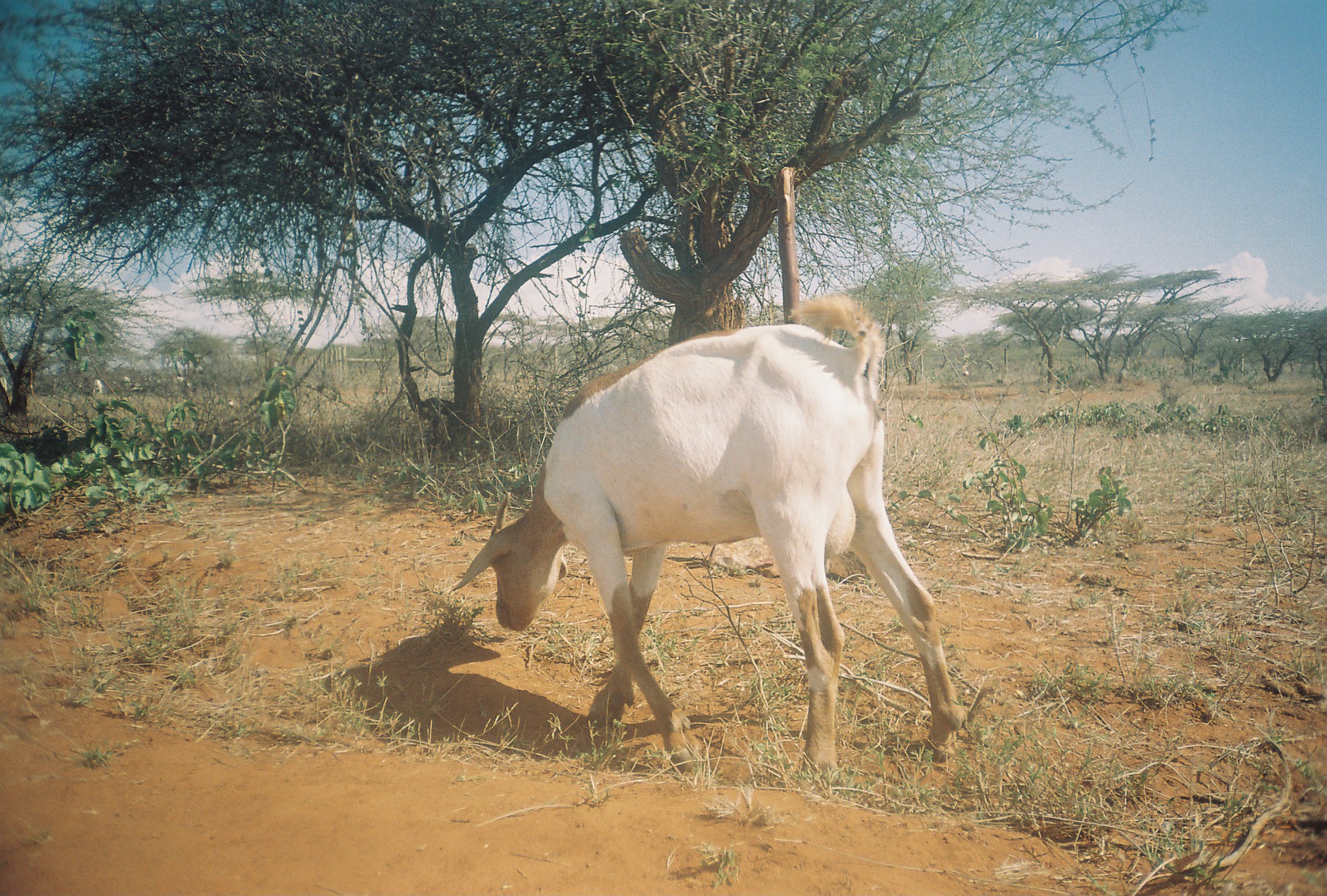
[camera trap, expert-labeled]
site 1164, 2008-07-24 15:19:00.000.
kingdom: Animalia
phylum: Chordata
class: Mammalia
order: Artiodactyla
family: Bovidae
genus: Capra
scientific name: Capra aegagrus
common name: wild goat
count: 5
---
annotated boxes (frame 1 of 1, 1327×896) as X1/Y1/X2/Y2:
capra aegagrus: 446/290/971/785